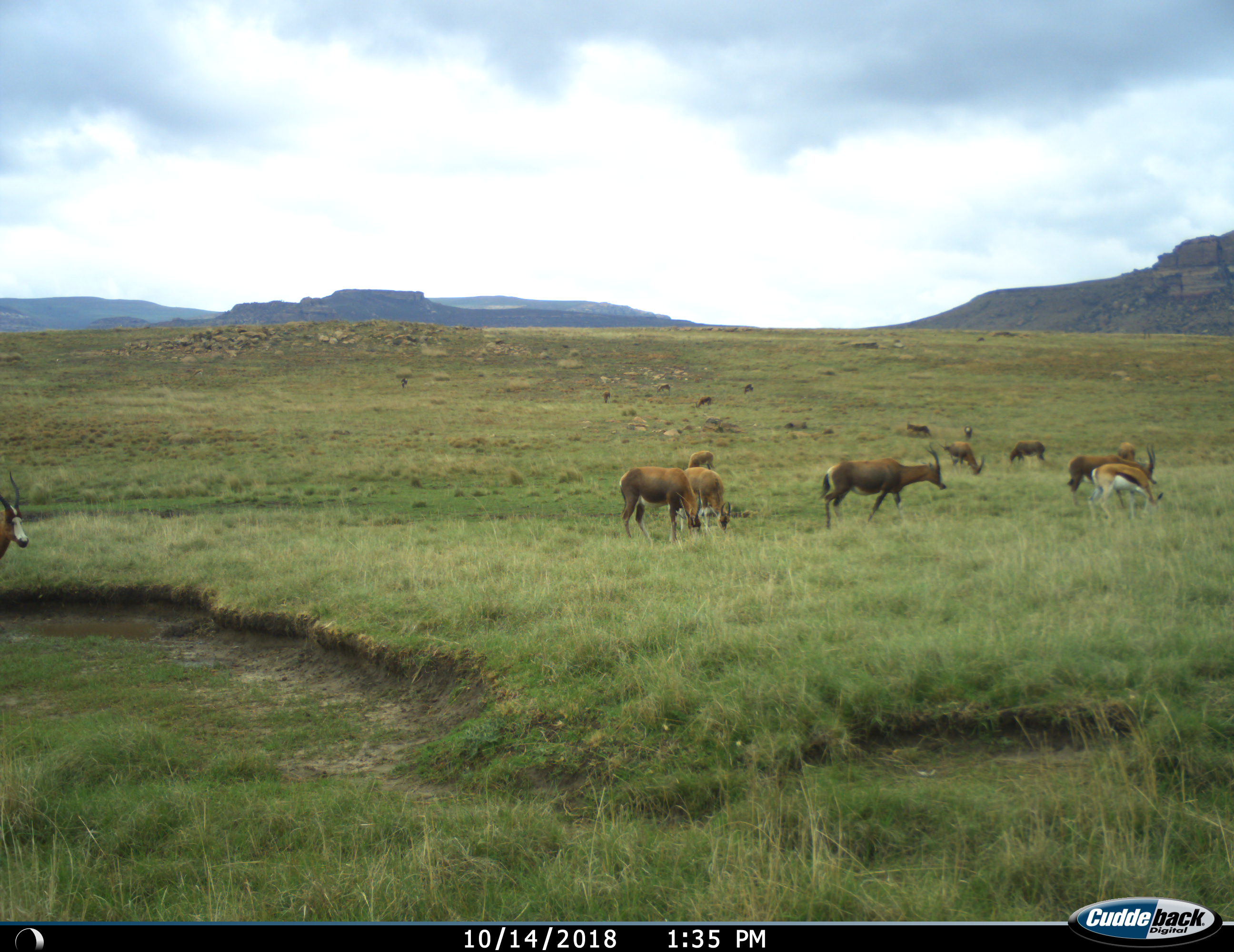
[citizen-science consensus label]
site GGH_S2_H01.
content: unidentified animal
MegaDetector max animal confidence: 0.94